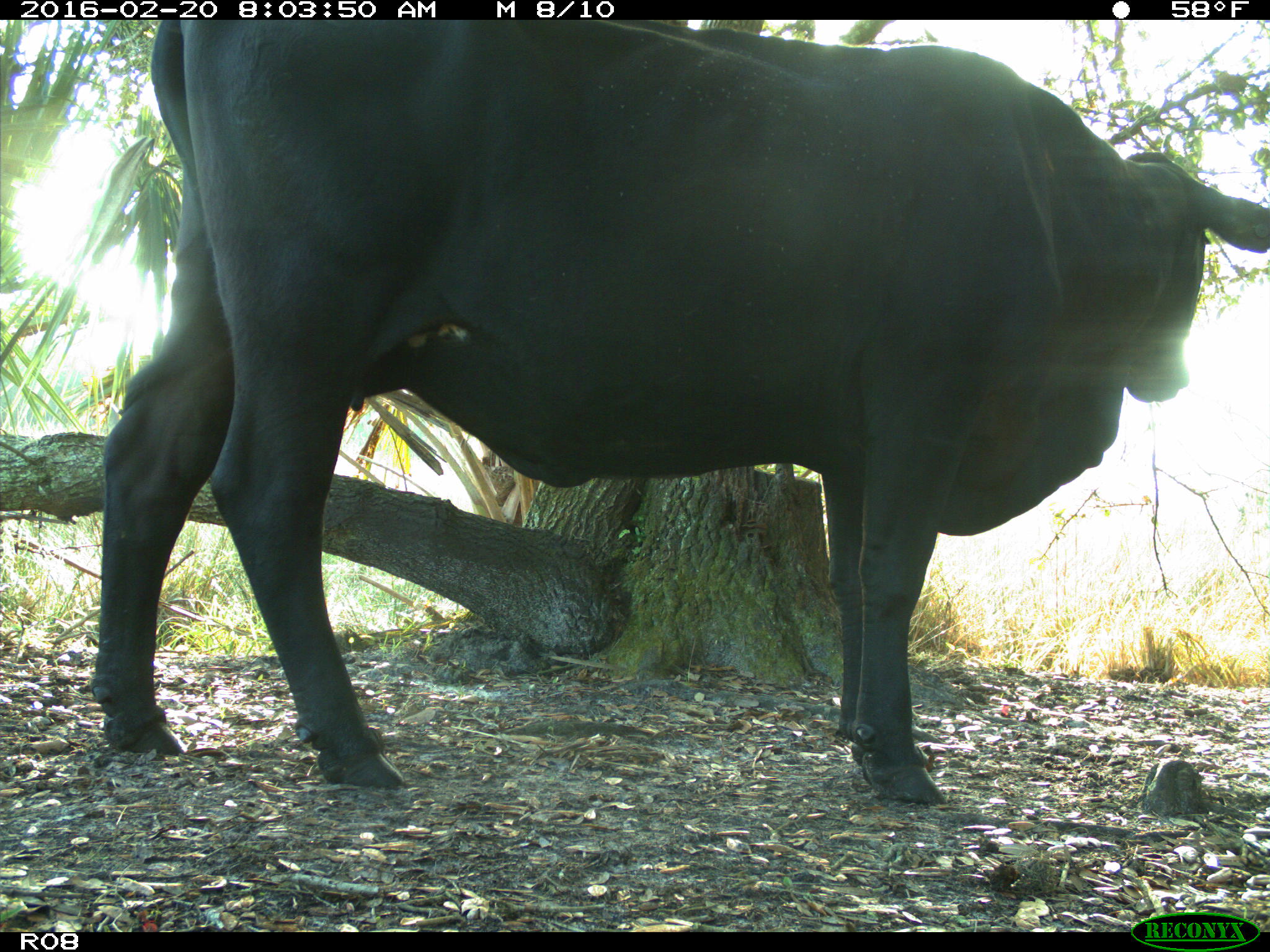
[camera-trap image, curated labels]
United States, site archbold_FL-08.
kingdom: Animalia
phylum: Chordata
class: Mammalia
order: Artiodactyla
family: Bovidae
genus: Bos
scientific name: Bos taurus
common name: domestic cow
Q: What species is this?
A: Bos taurus (domestic cow).